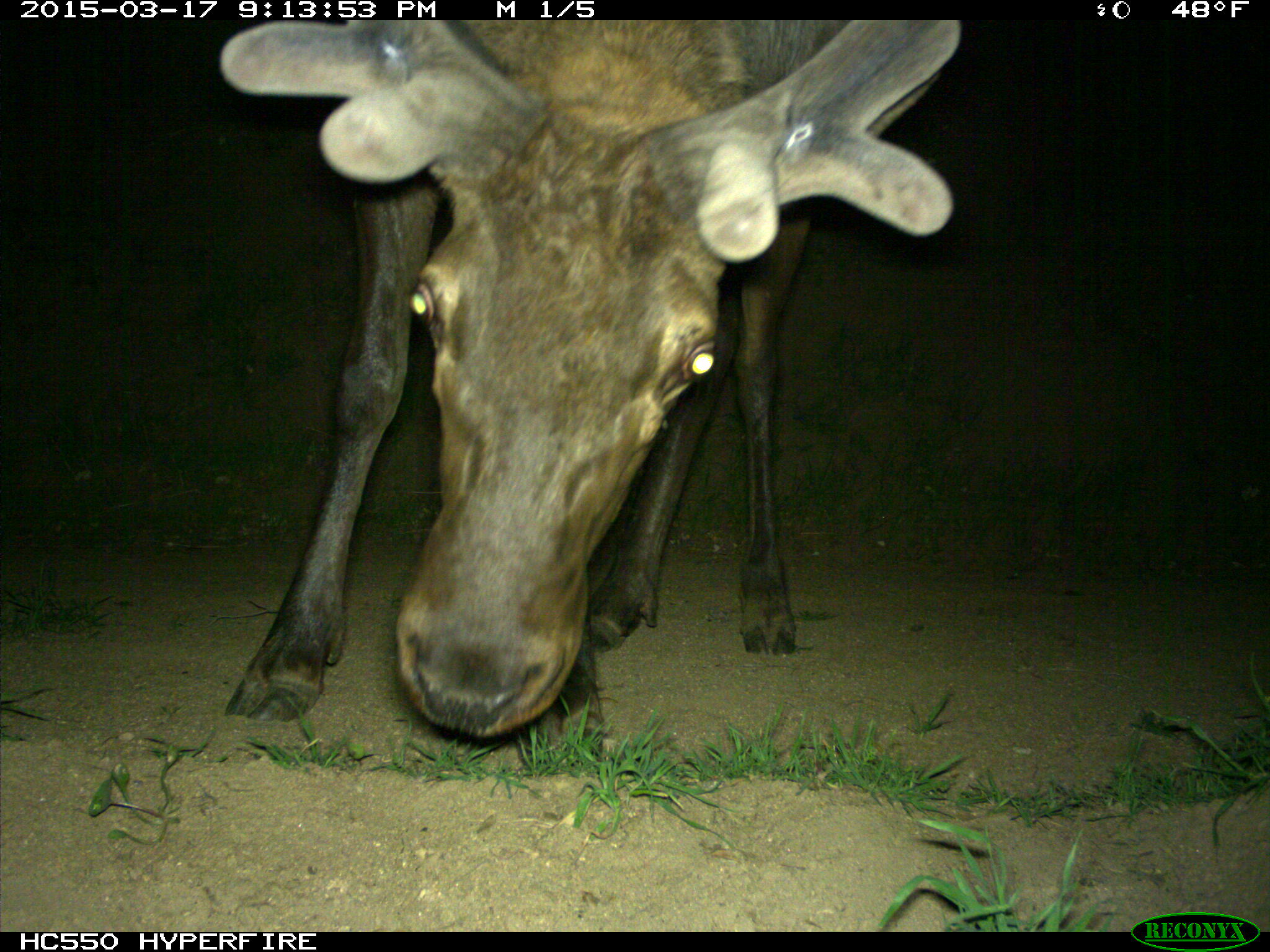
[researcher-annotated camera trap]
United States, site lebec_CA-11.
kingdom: Animalia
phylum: Chordata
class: Mammalia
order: Artiodactyla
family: Cervidae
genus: Cervus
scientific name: Cervus canadensis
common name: elk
Cervus canadensis (elk).